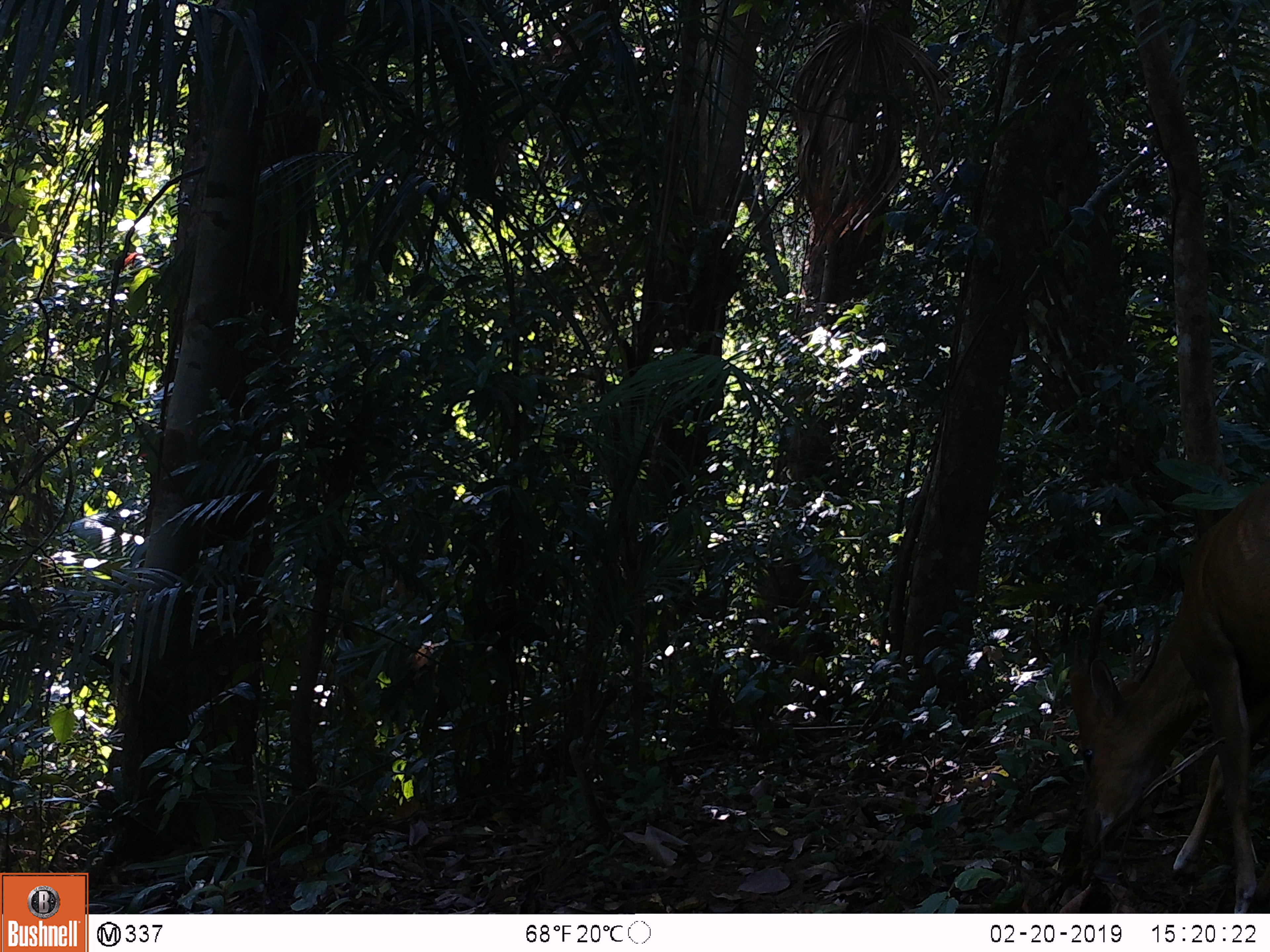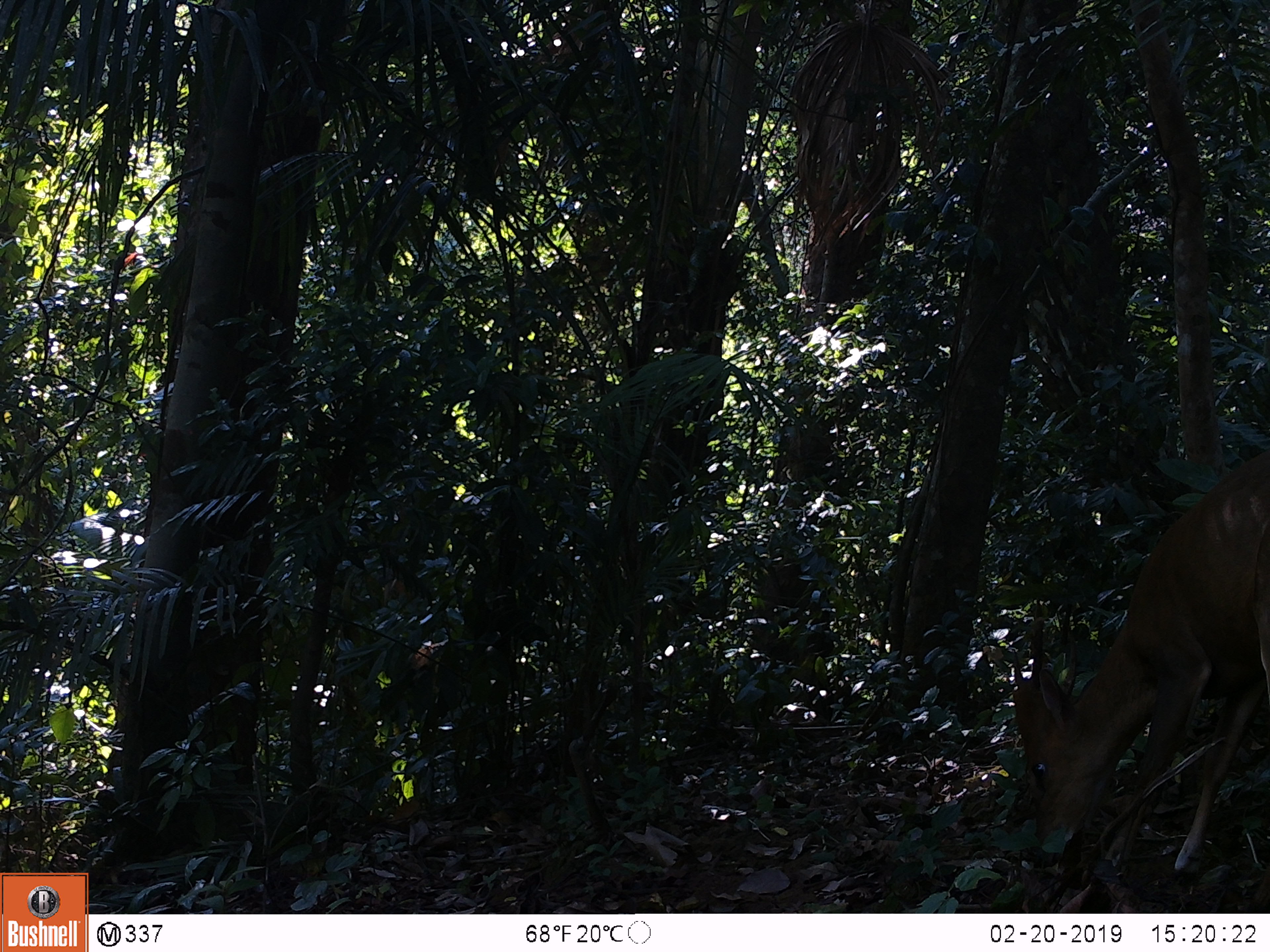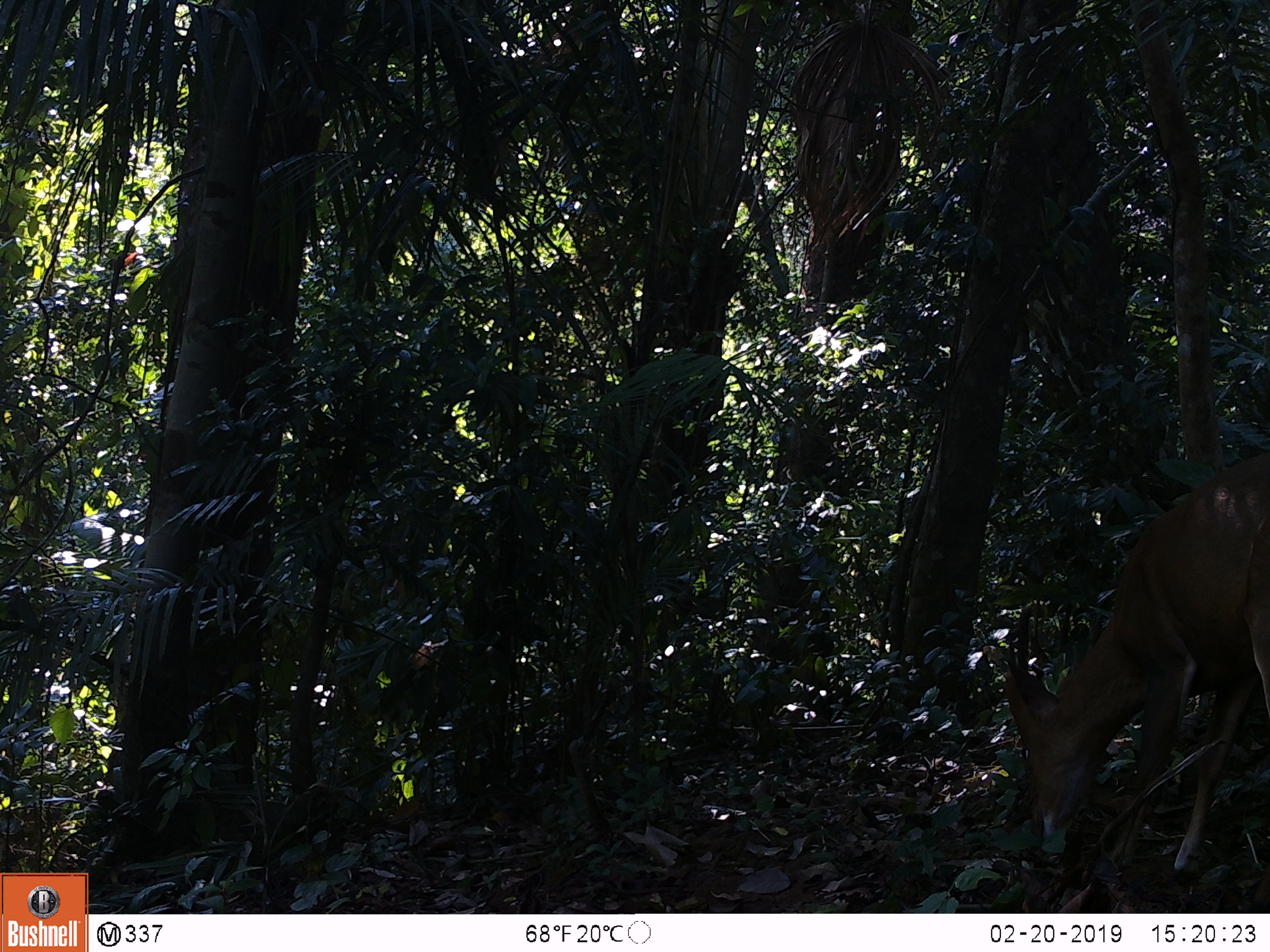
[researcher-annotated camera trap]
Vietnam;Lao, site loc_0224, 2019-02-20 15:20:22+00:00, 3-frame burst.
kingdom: Animalia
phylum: Chordata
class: Mammalia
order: Artiodactyla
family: Cervidae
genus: Muntiacus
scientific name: Muntiacus vuquangensis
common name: large-antlered muntjac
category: large antlered muntjac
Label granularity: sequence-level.